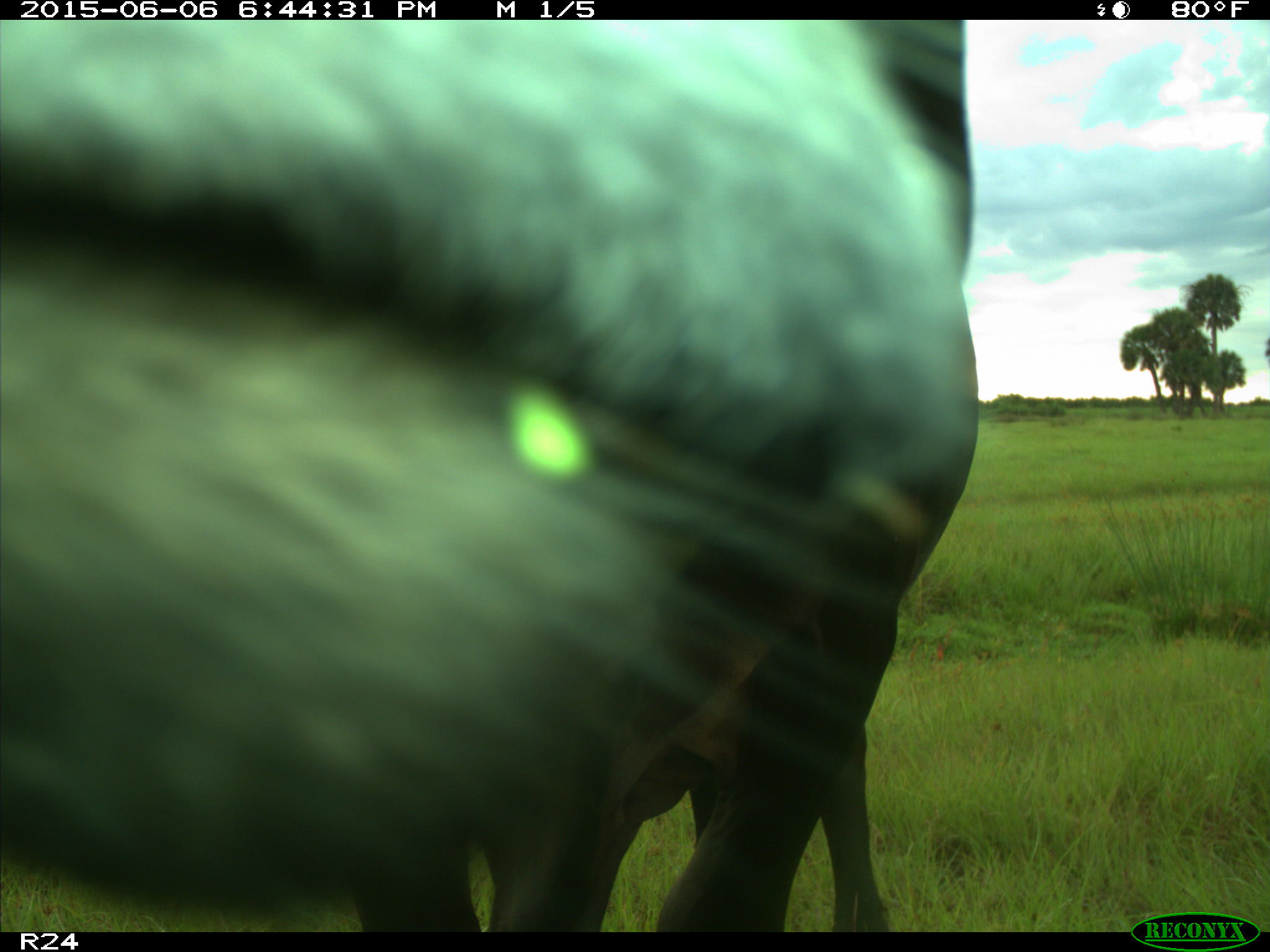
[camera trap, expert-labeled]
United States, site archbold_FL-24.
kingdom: Animalia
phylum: Chordata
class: Mammalia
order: Artiodactyla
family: Bovidae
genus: Bos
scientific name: Bos taurus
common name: domestic cow